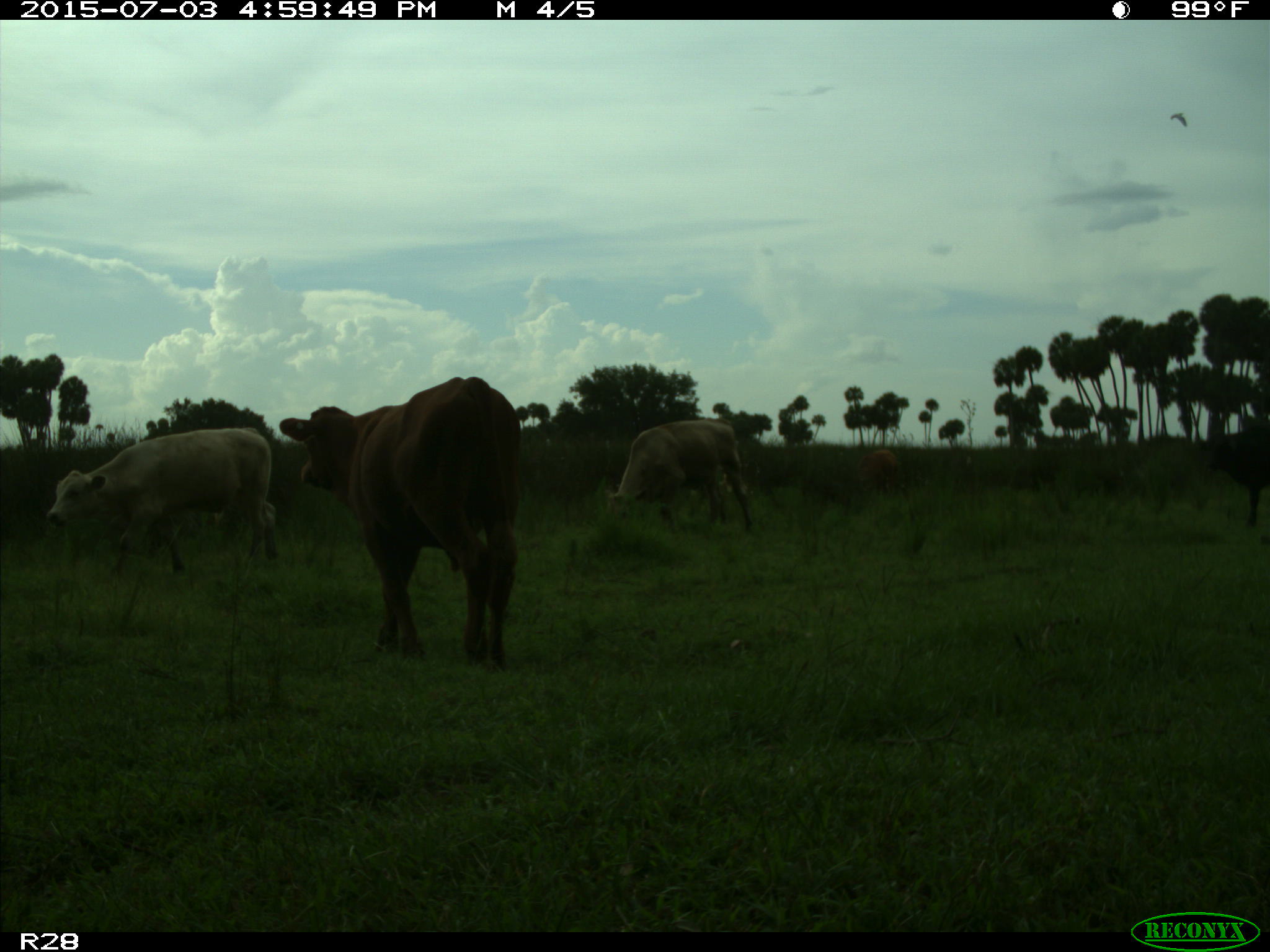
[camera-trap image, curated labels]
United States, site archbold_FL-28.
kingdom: Animalia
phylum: Chordata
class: Mammalia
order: Artiodactyla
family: Bovidae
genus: Bos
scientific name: Bos taurus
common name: domestic cow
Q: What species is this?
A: Bos taurus (domestic cow).